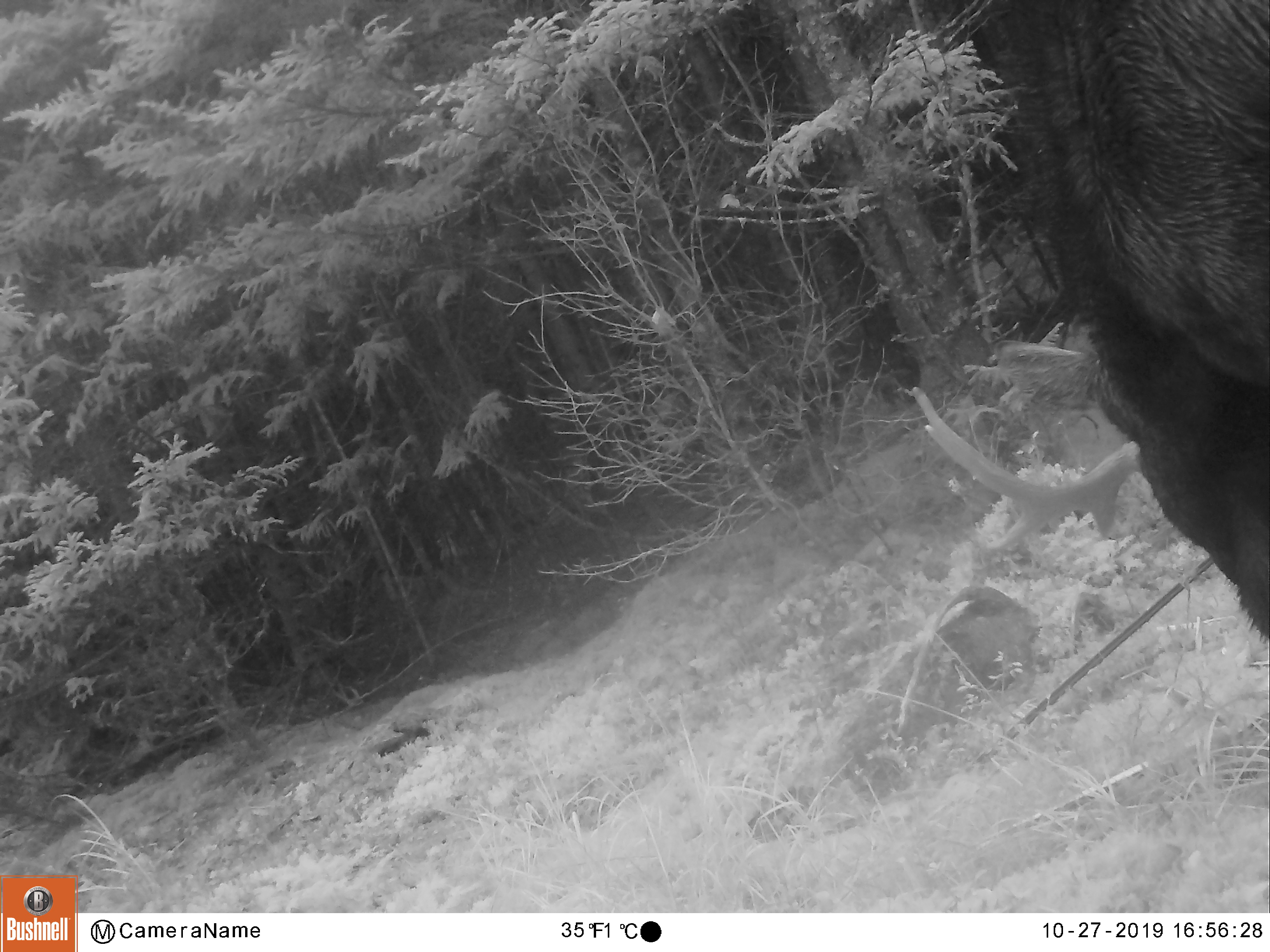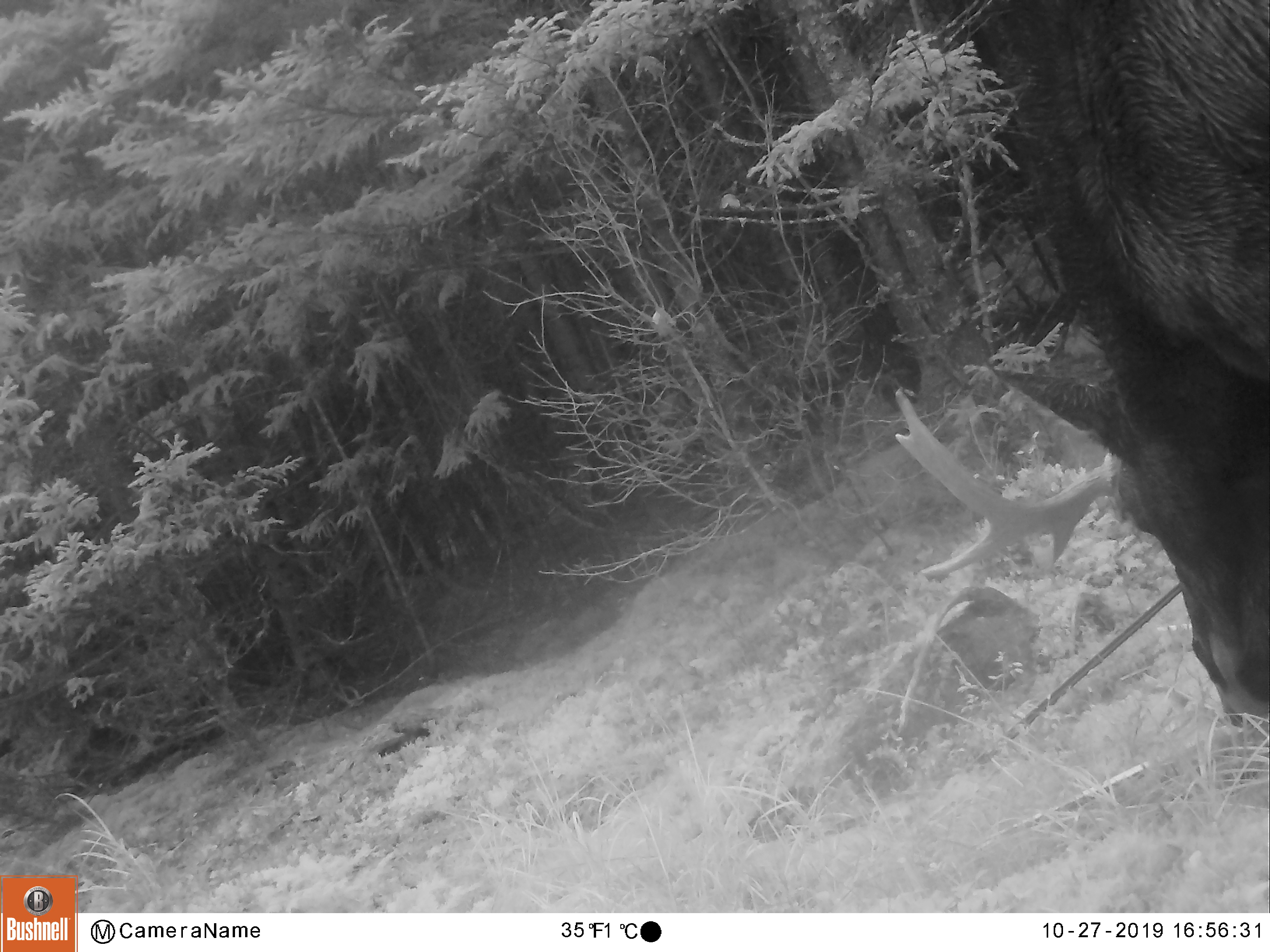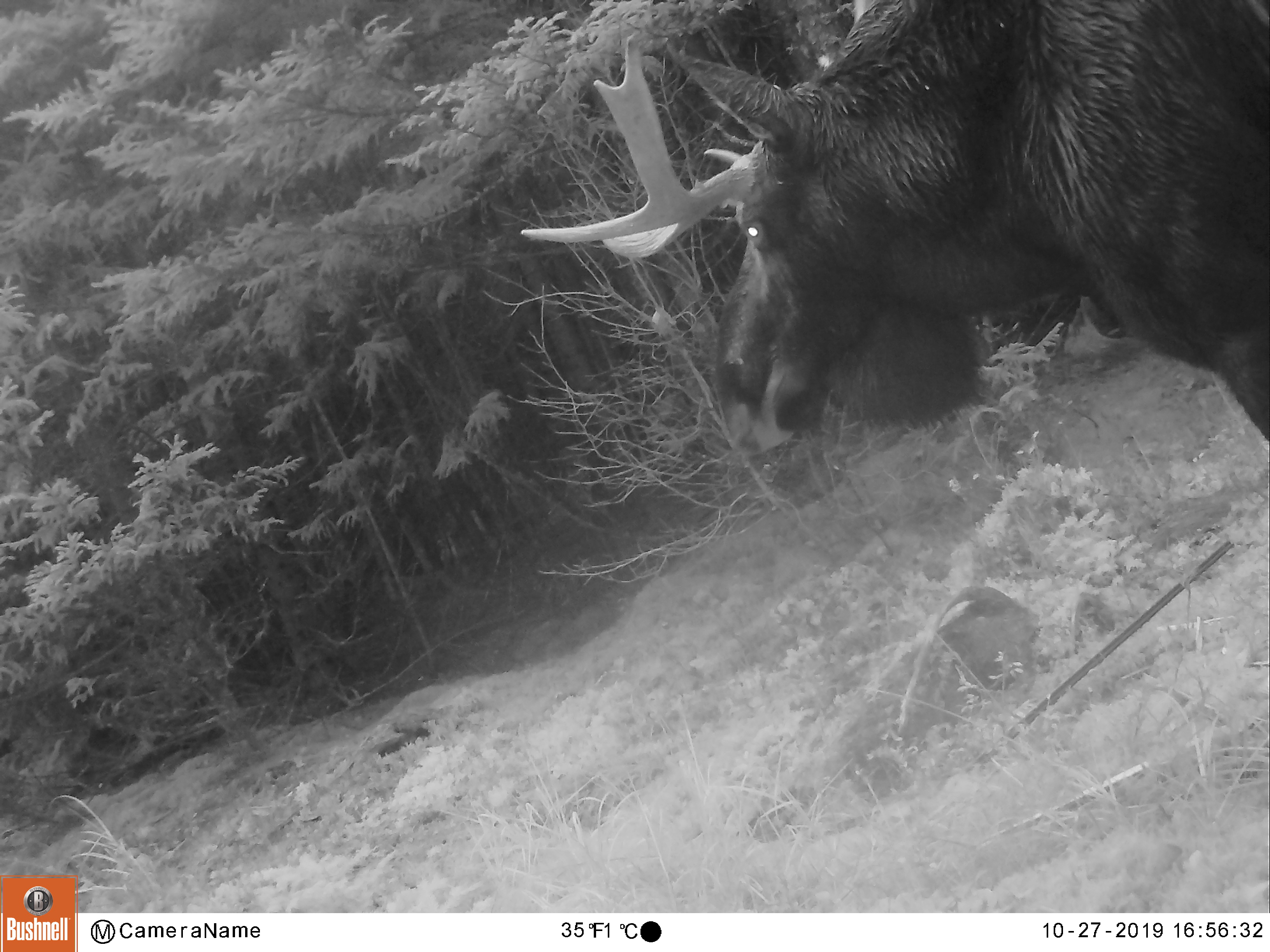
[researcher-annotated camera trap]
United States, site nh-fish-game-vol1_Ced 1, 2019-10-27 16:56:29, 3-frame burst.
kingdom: Animalia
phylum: Chordata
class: Mammalia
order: Artiodactyla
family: Cervidae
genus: Alces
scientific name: Alces alces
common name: moose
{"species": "moose (Alces alces)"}